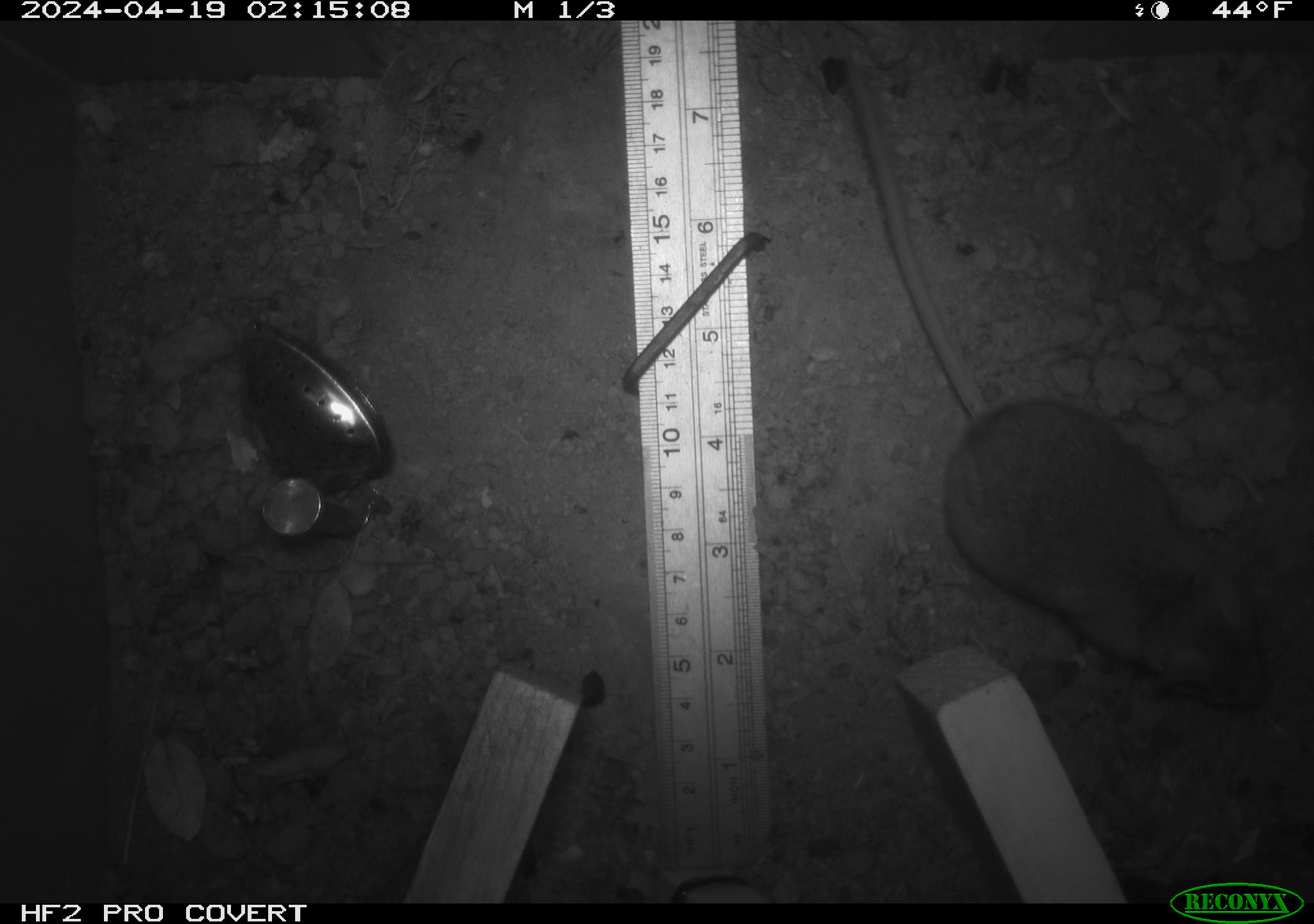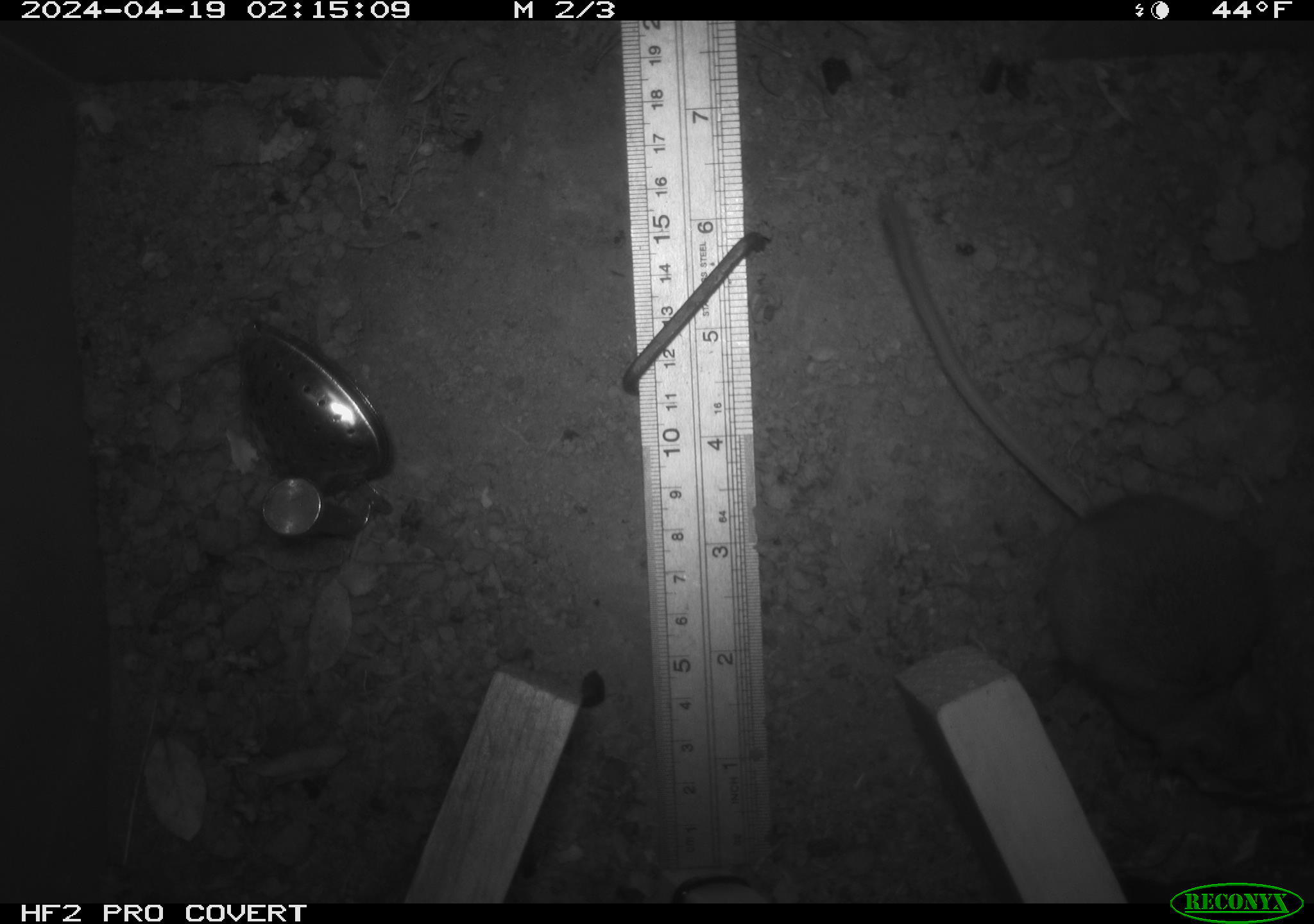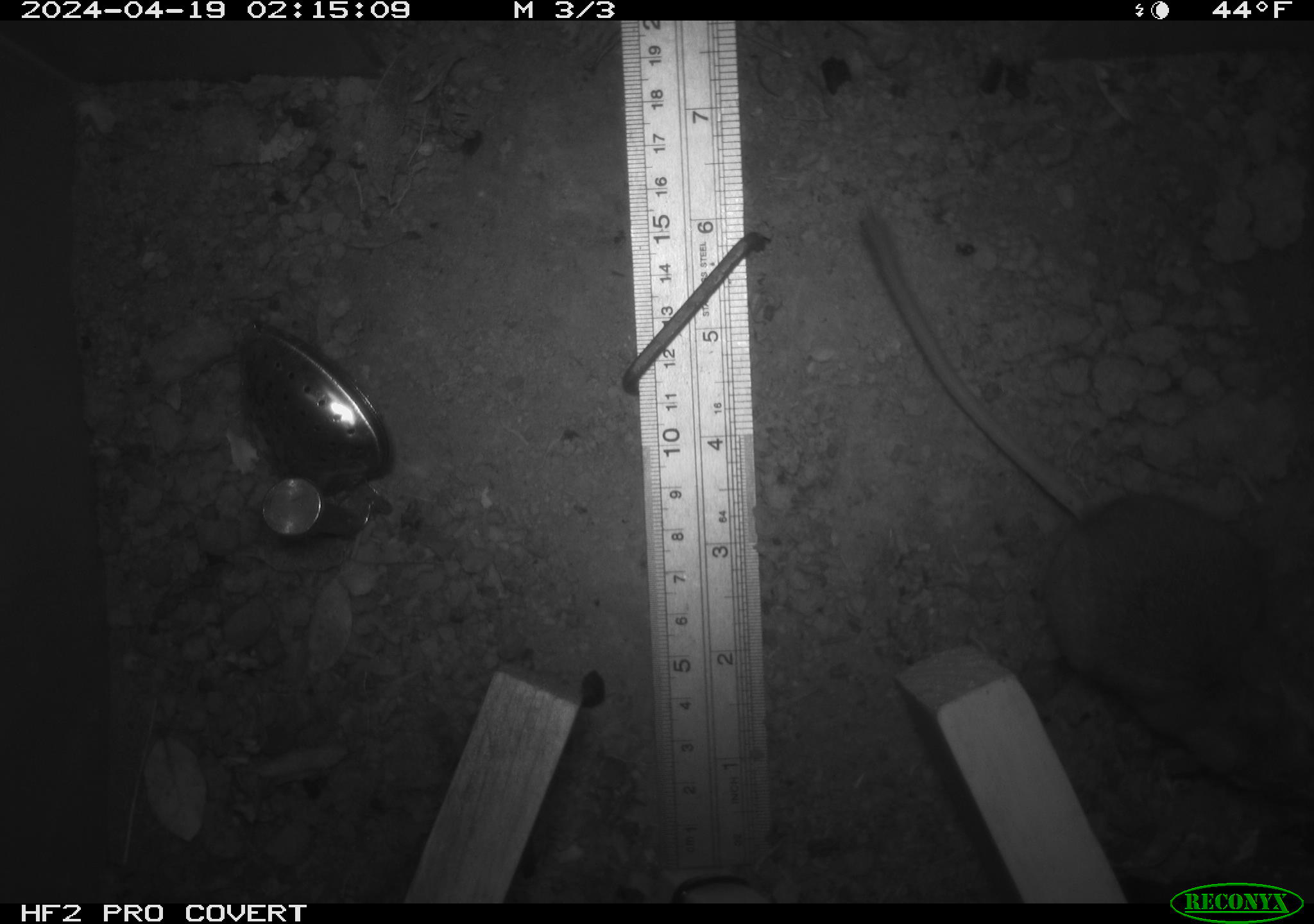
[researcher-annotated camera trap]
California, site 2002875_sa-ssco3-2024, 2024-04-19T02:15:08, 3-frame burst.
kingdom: Animalia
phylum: Chordata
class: Mammalia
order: Rodentia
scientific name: Rodentia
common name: rodent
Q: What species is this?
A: Rodent (Rodentia).